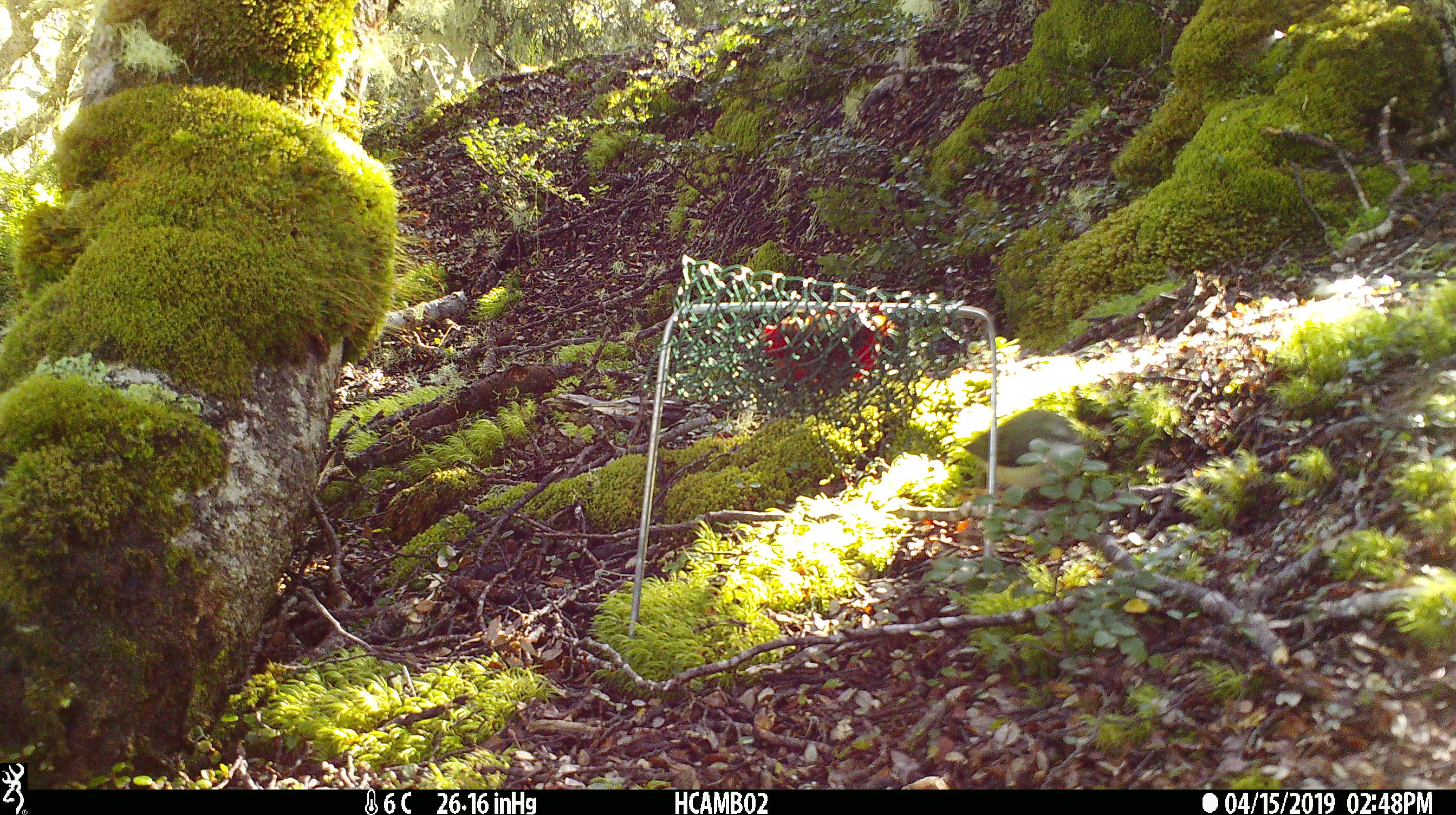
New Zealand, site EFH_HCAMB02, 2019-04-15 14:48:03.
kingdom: Animalia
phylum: Chordata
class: Aves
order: Passeriformes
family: Acanthisittidae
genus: Acanthisitta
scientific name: Acanthisitta chloris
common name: rifleman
Rifleman (Acanthisitta chloris).